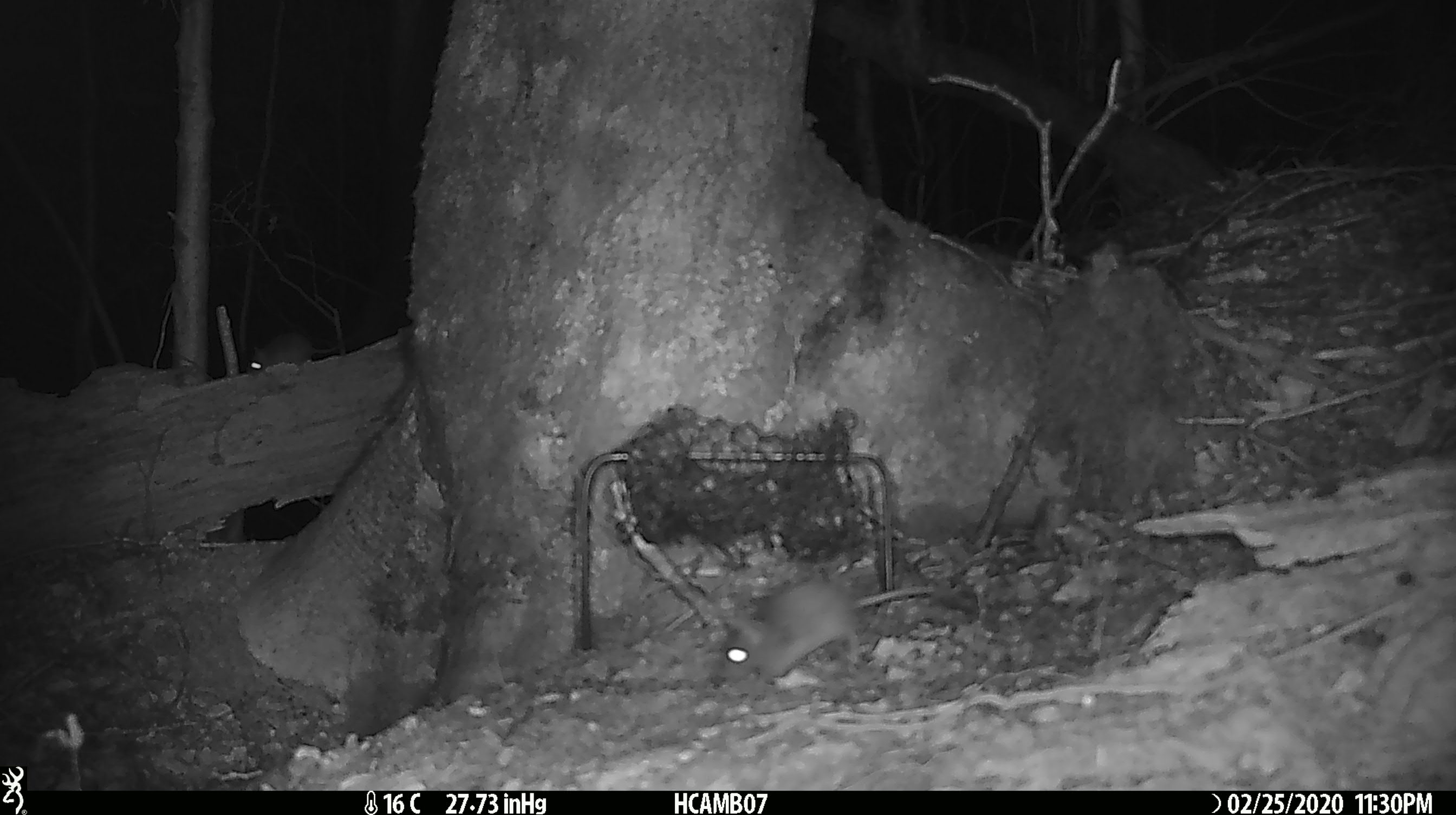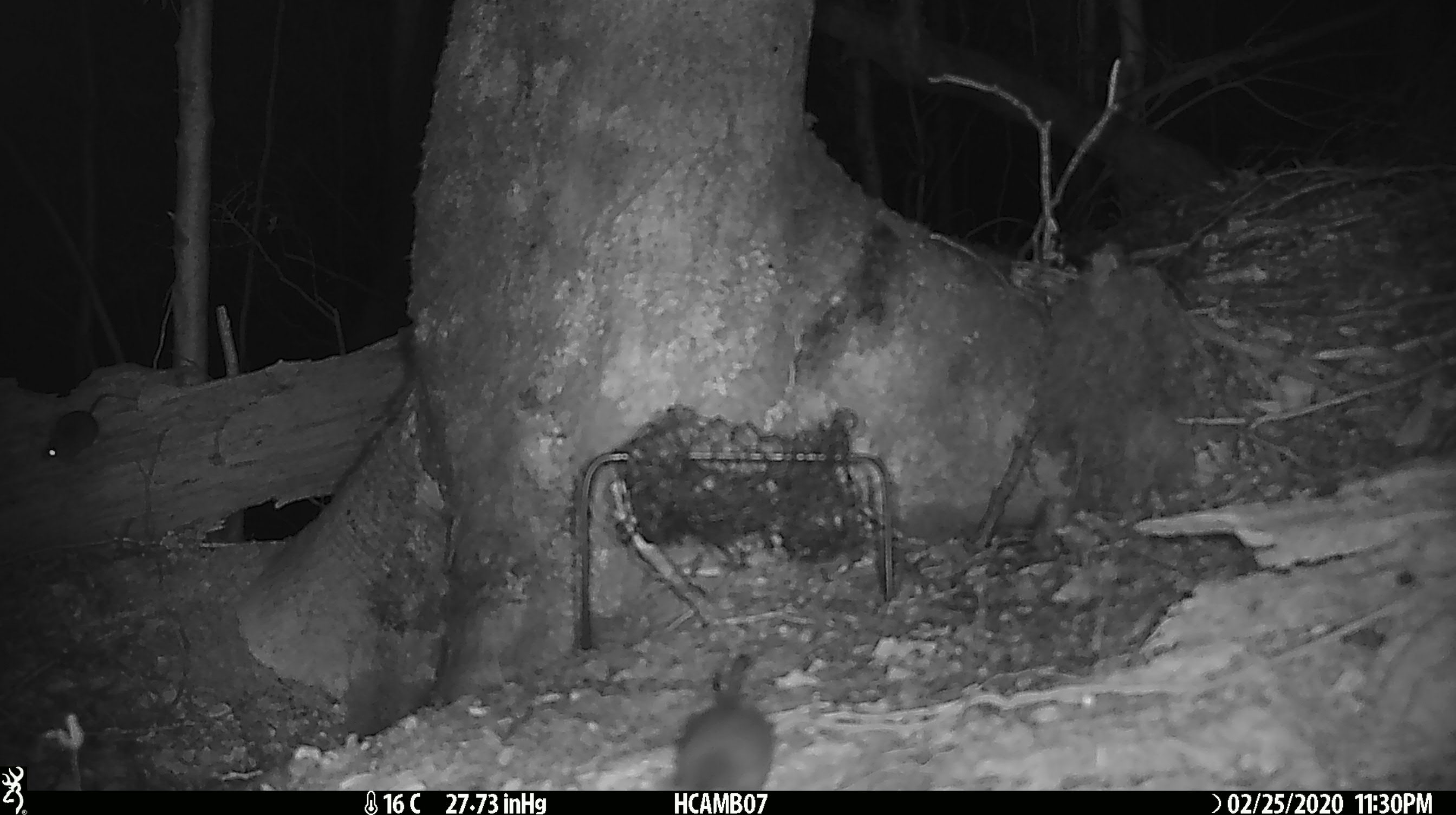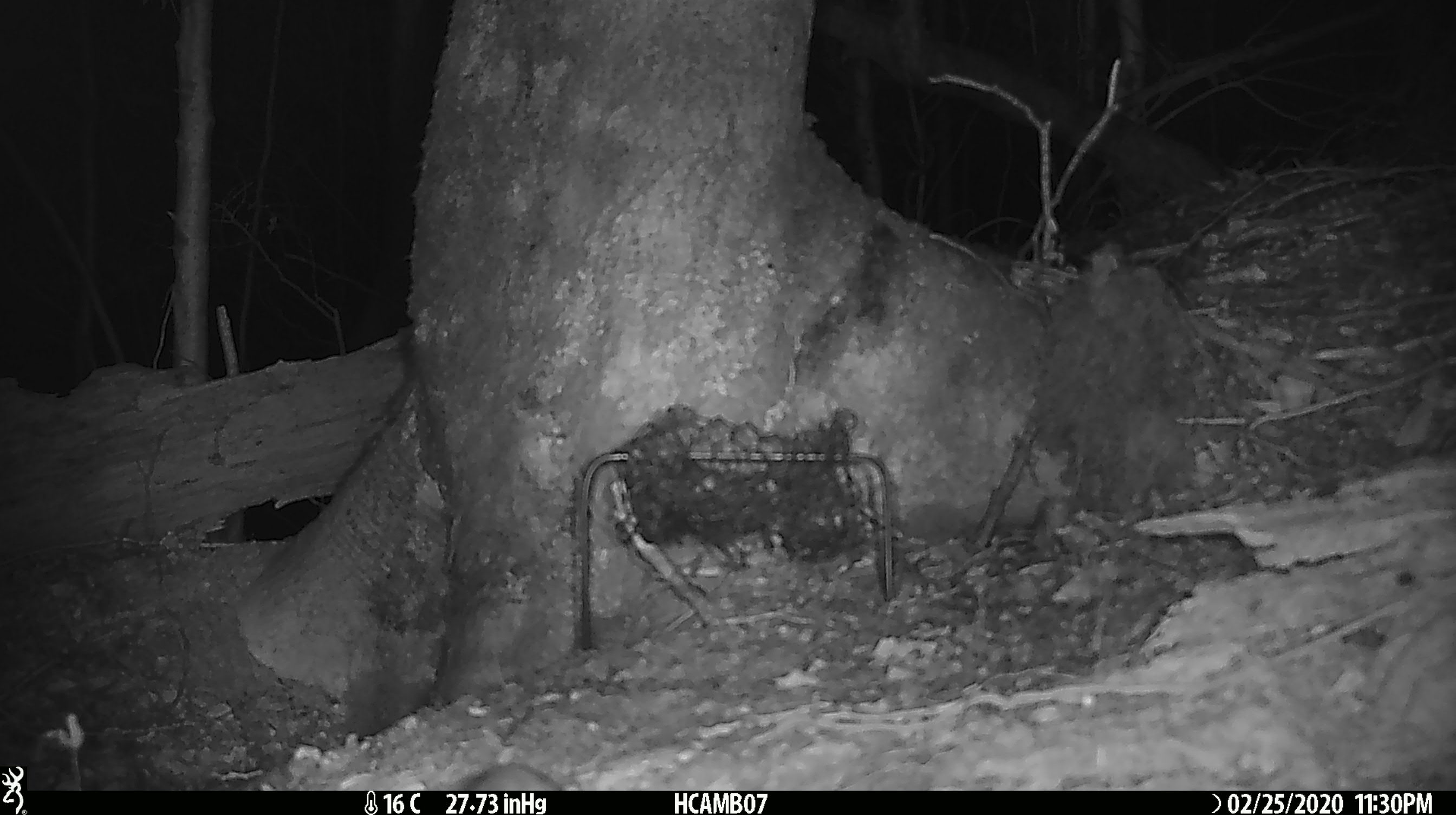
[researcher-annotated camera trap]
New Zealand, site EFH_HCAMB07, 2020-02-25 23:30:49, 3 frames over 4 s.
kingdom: Animalia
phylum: Chordata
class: Mammalia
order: Rodentia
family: Muridae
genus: Mus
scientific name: Mus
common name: mouse